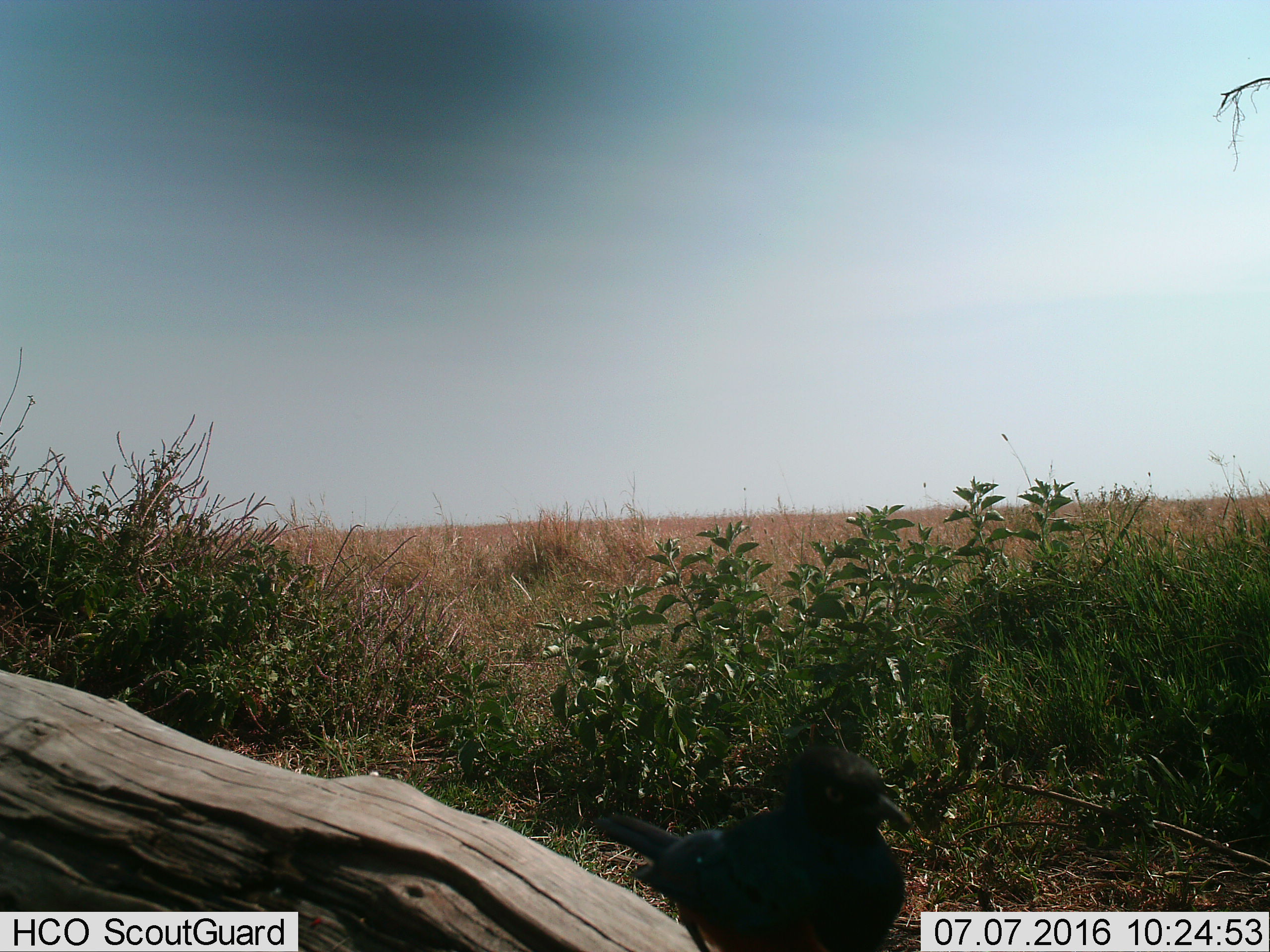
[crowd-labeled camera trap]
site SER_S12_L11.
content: unidentified animal